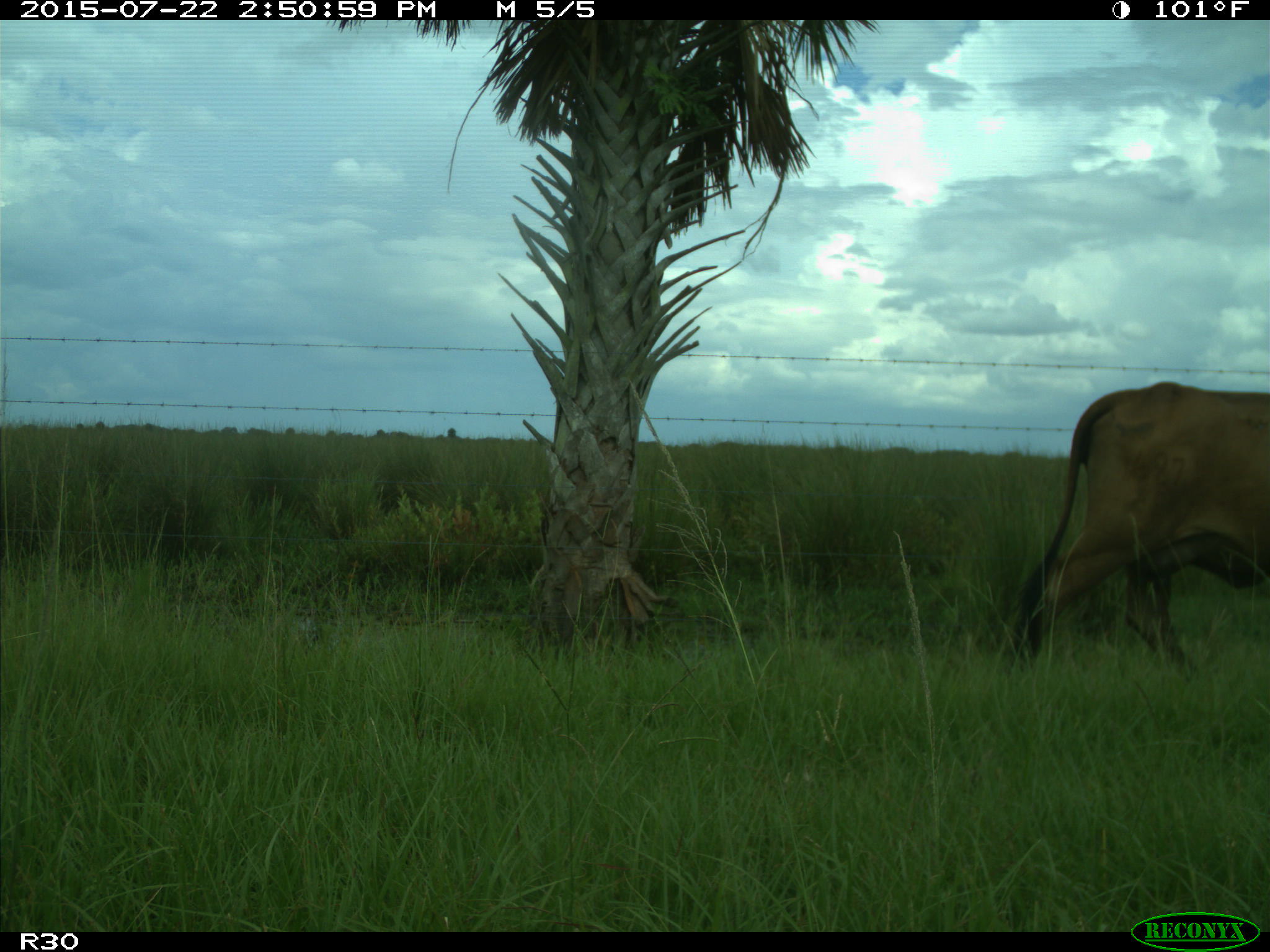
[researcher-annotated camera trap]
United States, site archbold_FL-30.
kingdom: Animalia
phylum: Chordata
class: Mammalia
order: Artiodactyla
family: Bovidae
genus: Bos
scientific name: Bos taurus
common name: domestic cow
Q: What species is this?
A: Bos taurus (domestic cow).